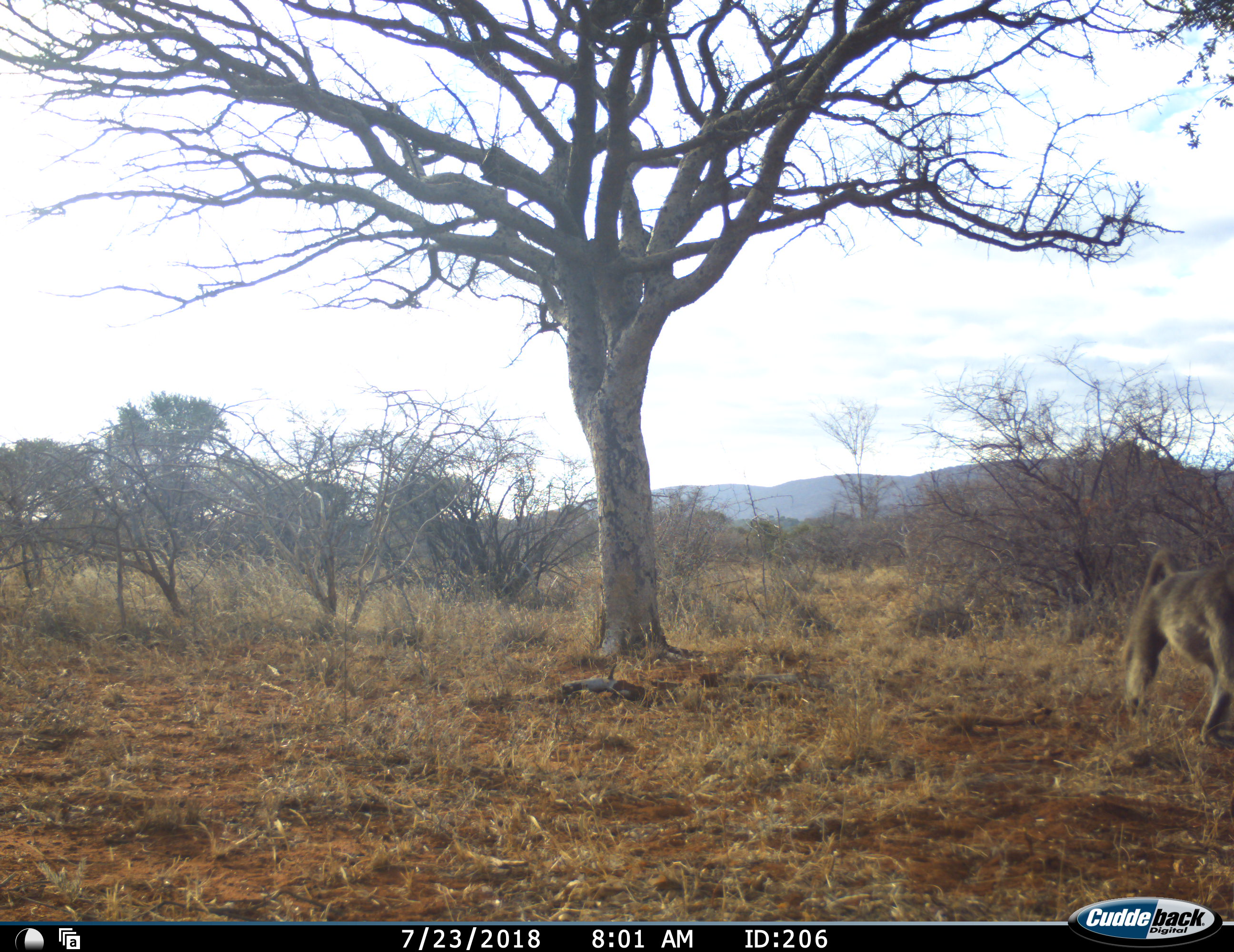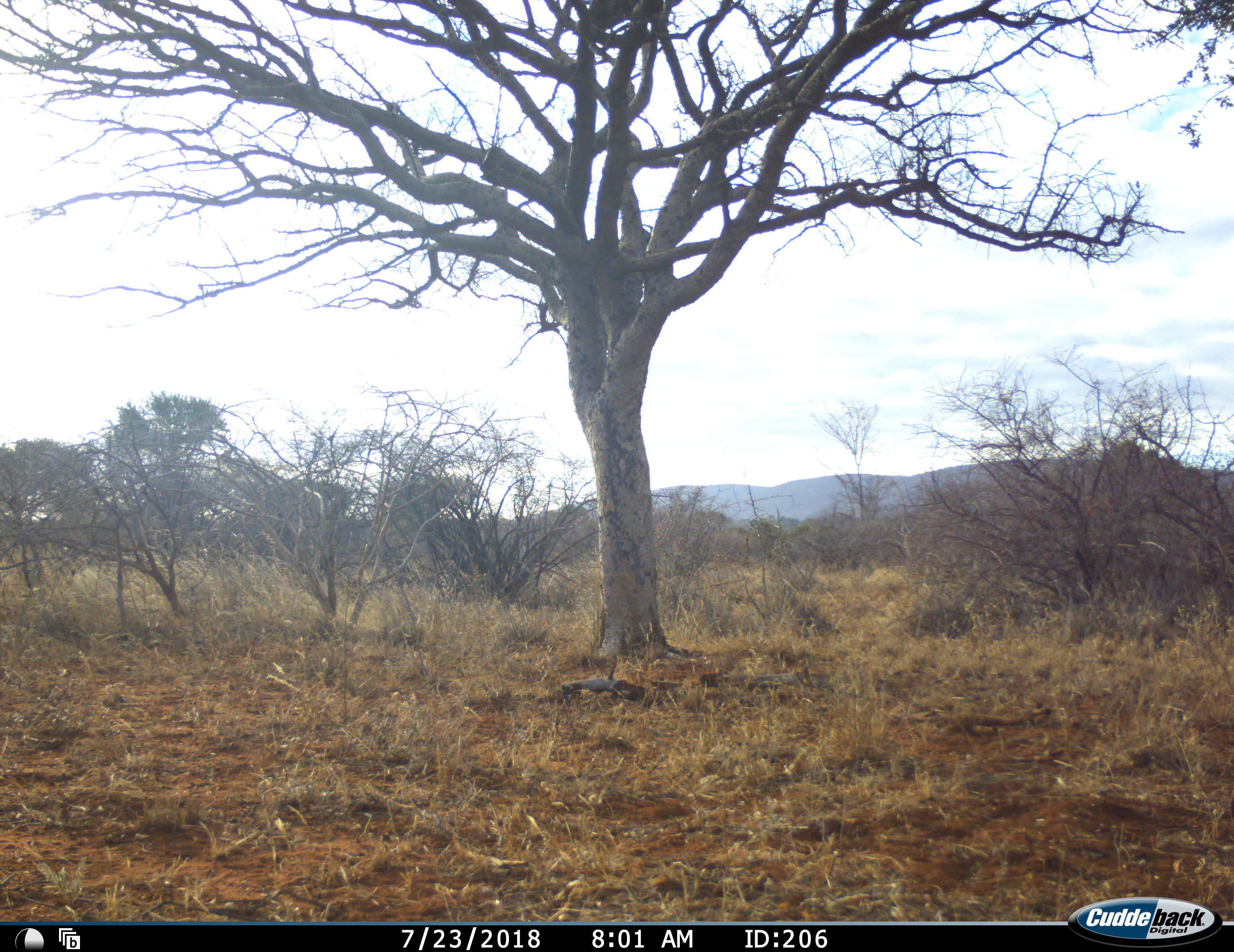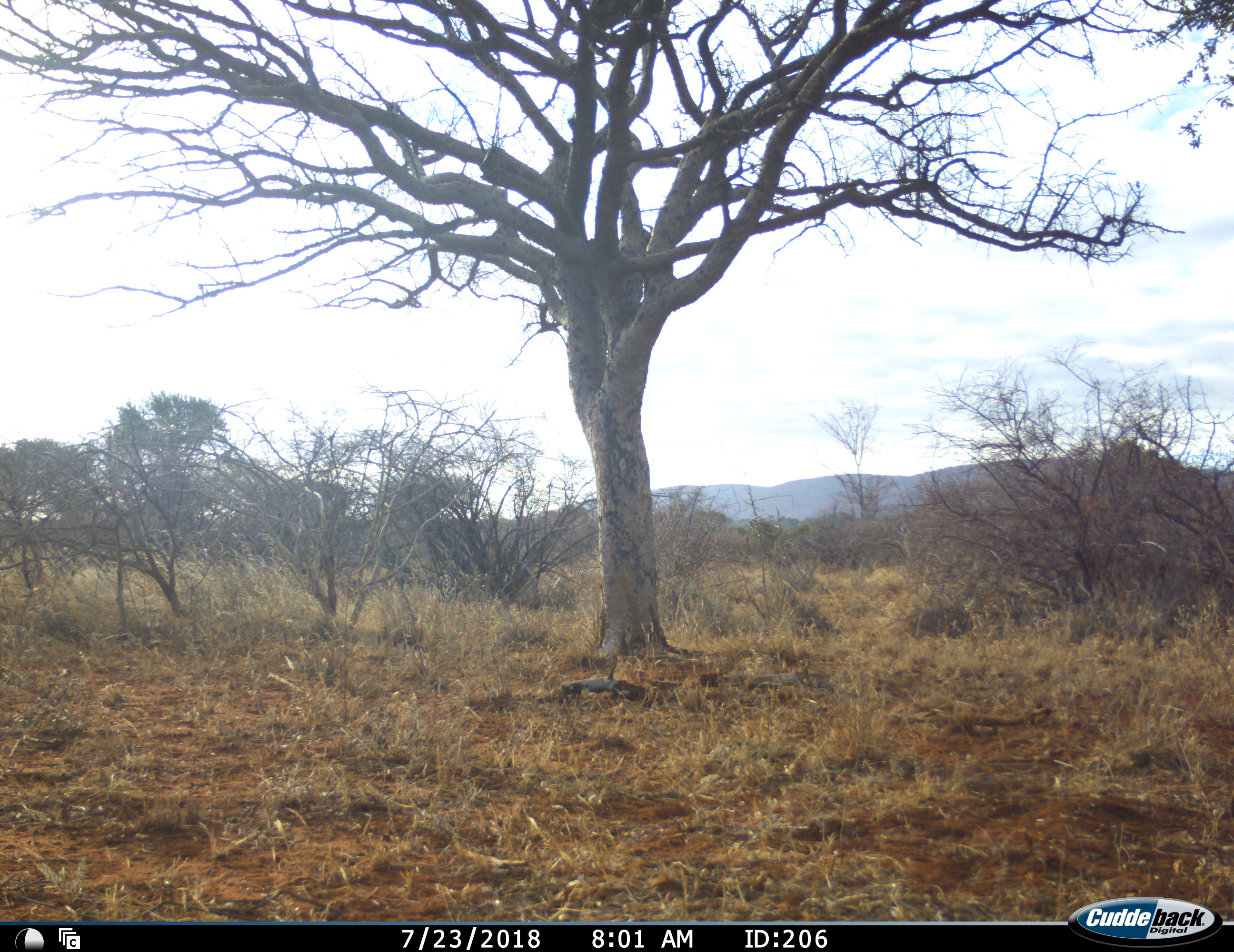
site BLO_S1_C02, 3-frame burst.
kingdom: Animalia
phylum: Chordata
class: Mammalia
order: Primates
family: Cercopithecidae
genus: Papio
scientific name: Papio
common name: baboon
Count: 1.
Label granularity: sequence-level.